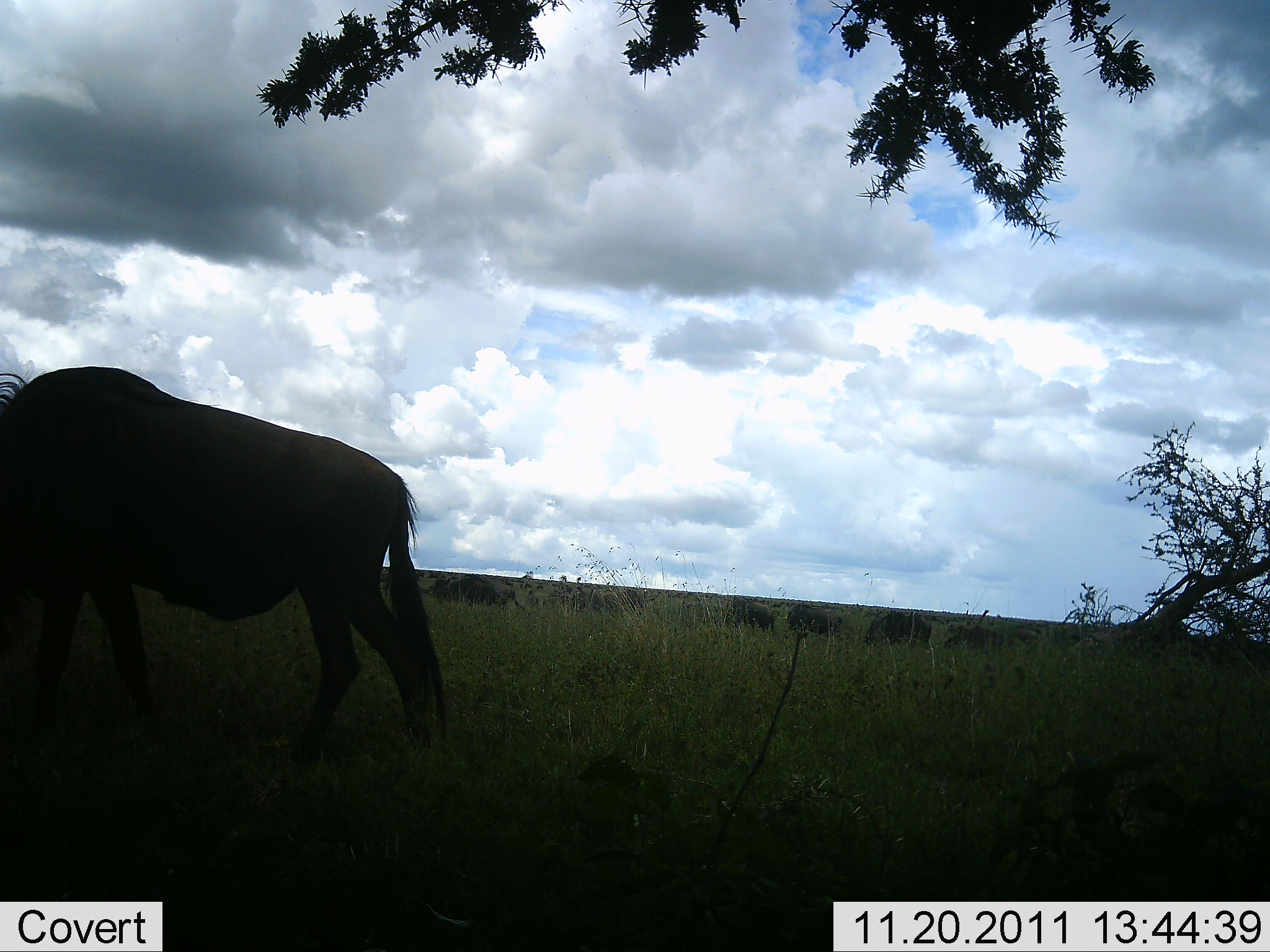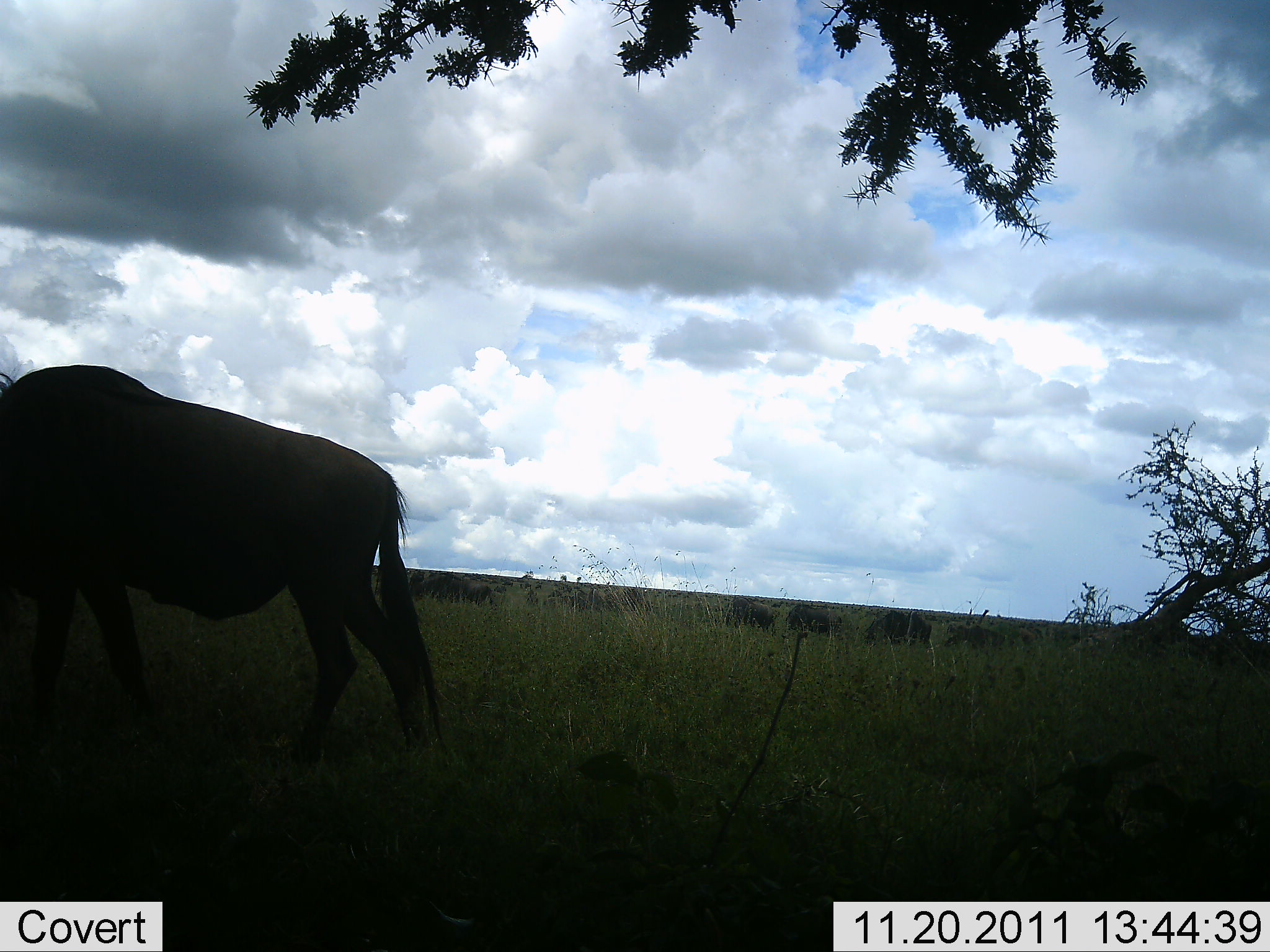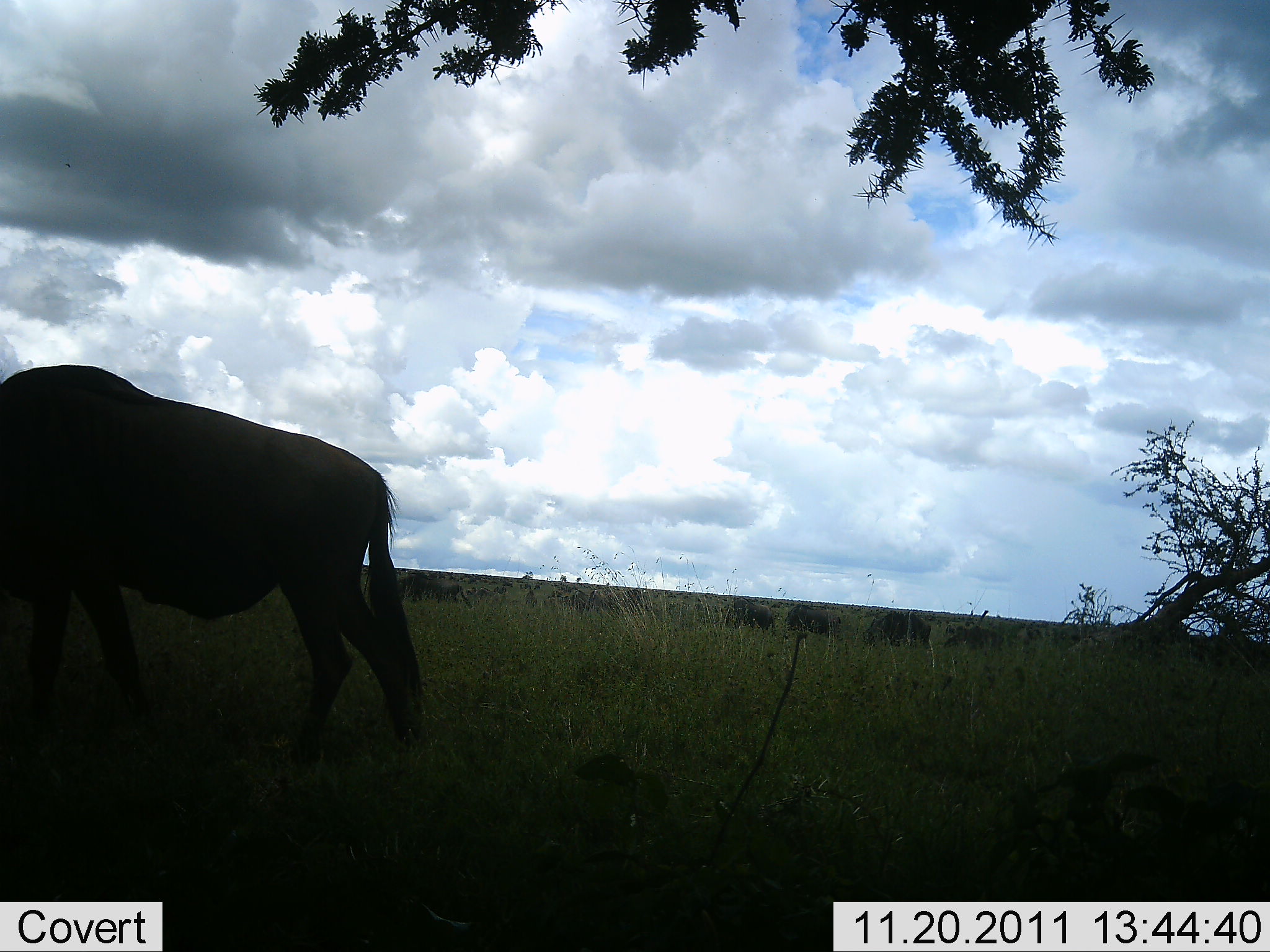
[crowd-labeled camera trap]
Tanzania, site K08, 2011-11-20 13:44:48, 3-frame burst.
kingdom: Animalia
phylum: Chordata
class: Mammalia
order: Artiodactyla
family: Bovidae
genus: Connochaetes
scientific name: Connochaetes taurinus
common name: blue wildebeest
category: wildebeest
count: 7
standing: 38%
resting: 0%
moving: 31%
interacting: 0%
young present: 0%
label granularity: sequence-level